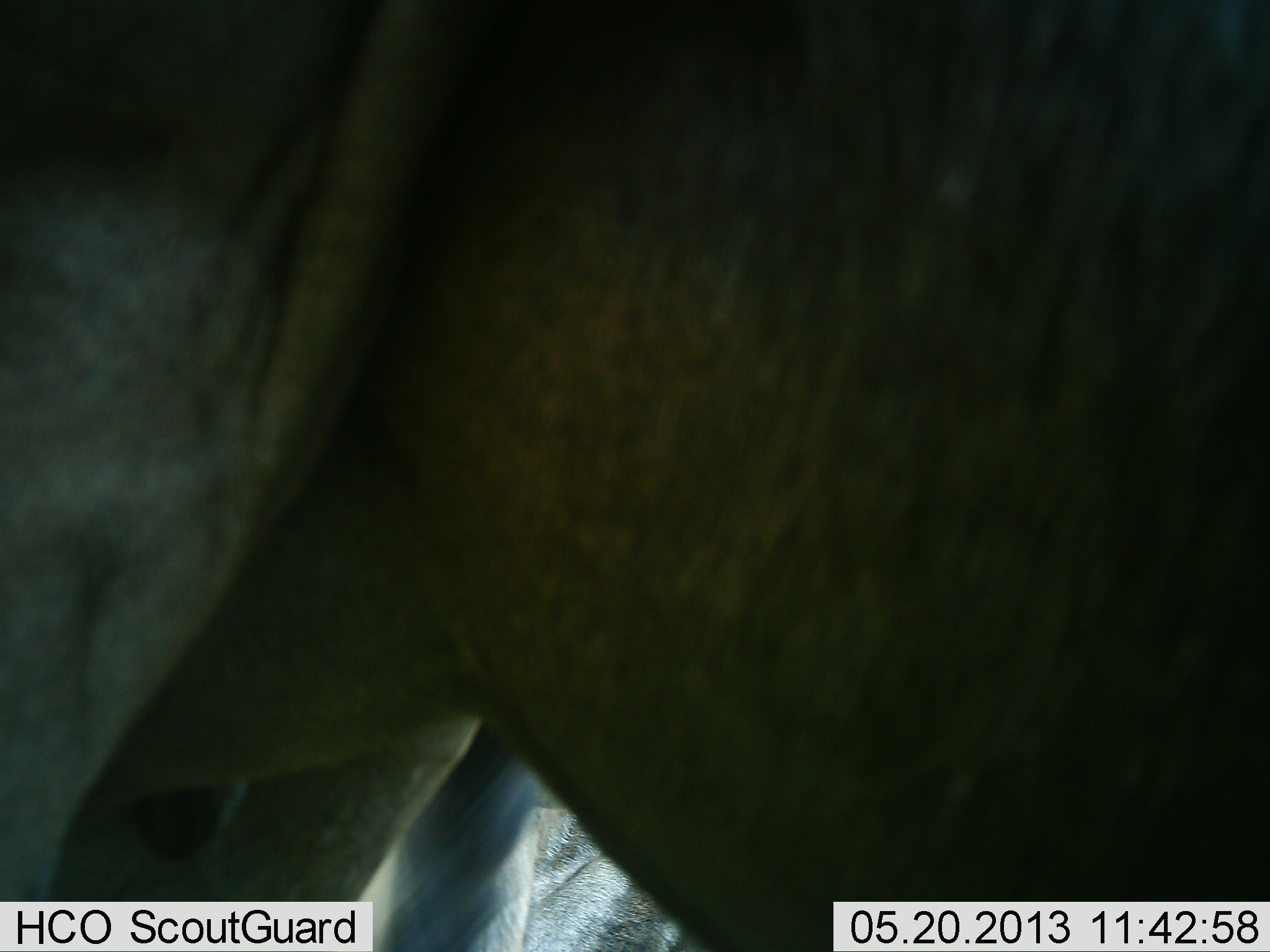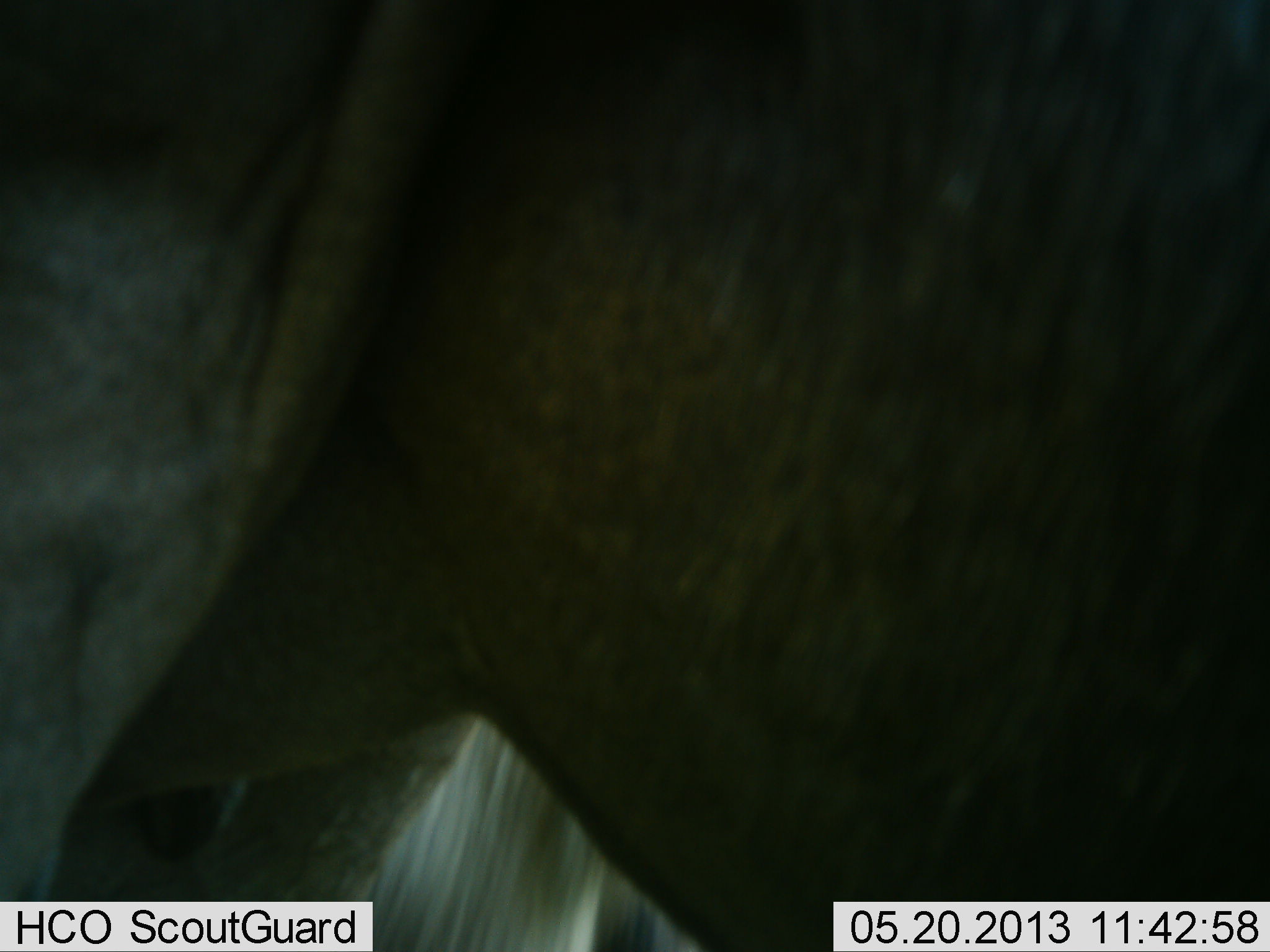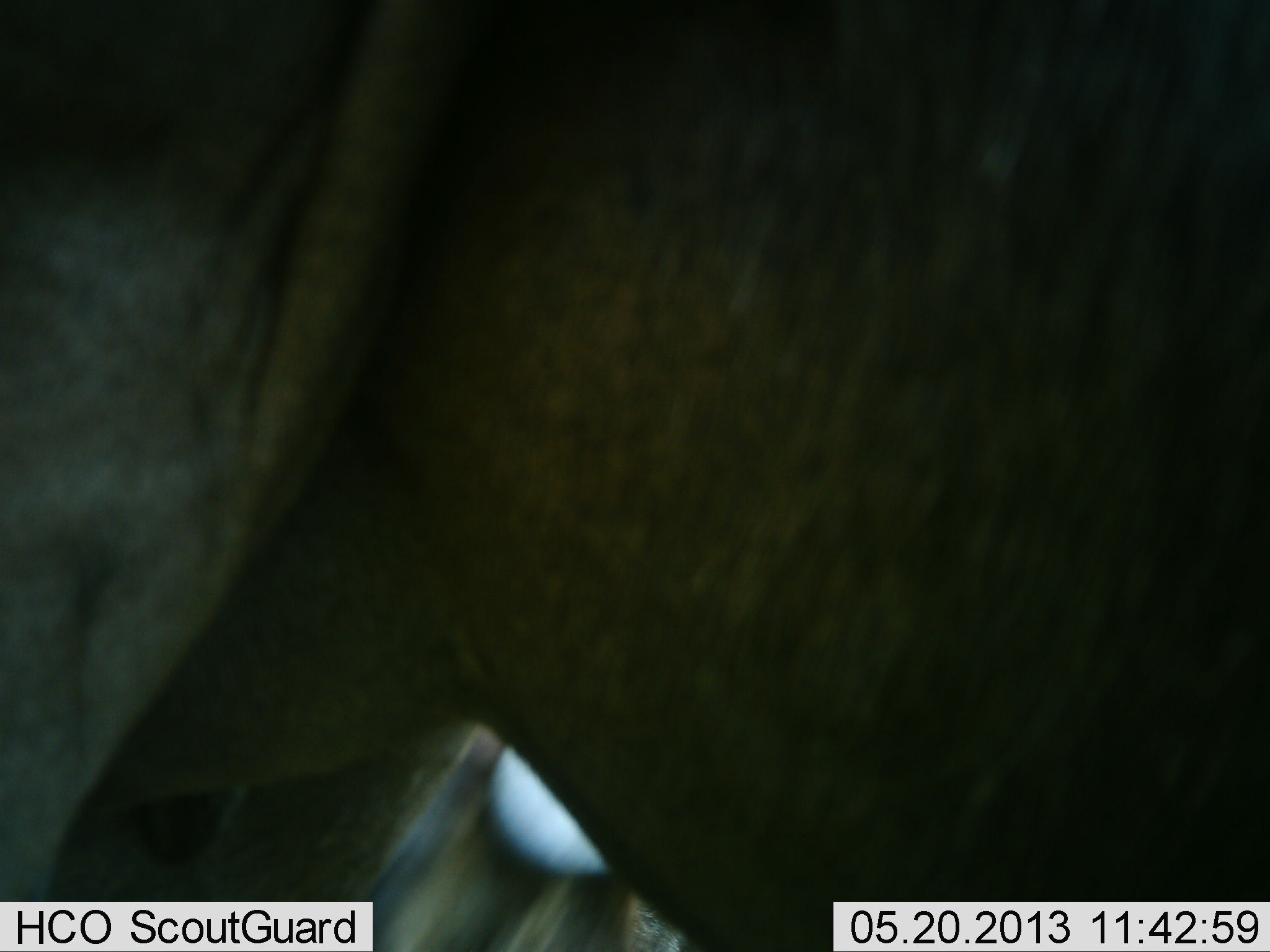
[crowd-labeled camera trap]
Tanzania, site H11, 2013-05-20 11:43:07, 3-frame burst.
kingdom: Animalia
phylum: Chordata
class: Mammalia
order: Artiodactyla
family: Bovidae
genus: Connochaetes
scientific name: Connochaetes taurinus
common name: blue wildebeest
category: wildebeest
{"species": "wildebeest (blue wildebeest) (Connochaetes taurinus)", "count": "2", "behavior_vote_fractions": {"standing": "100%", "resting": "7%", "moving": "0%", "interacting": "0%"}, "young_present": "0%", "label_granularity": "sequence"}